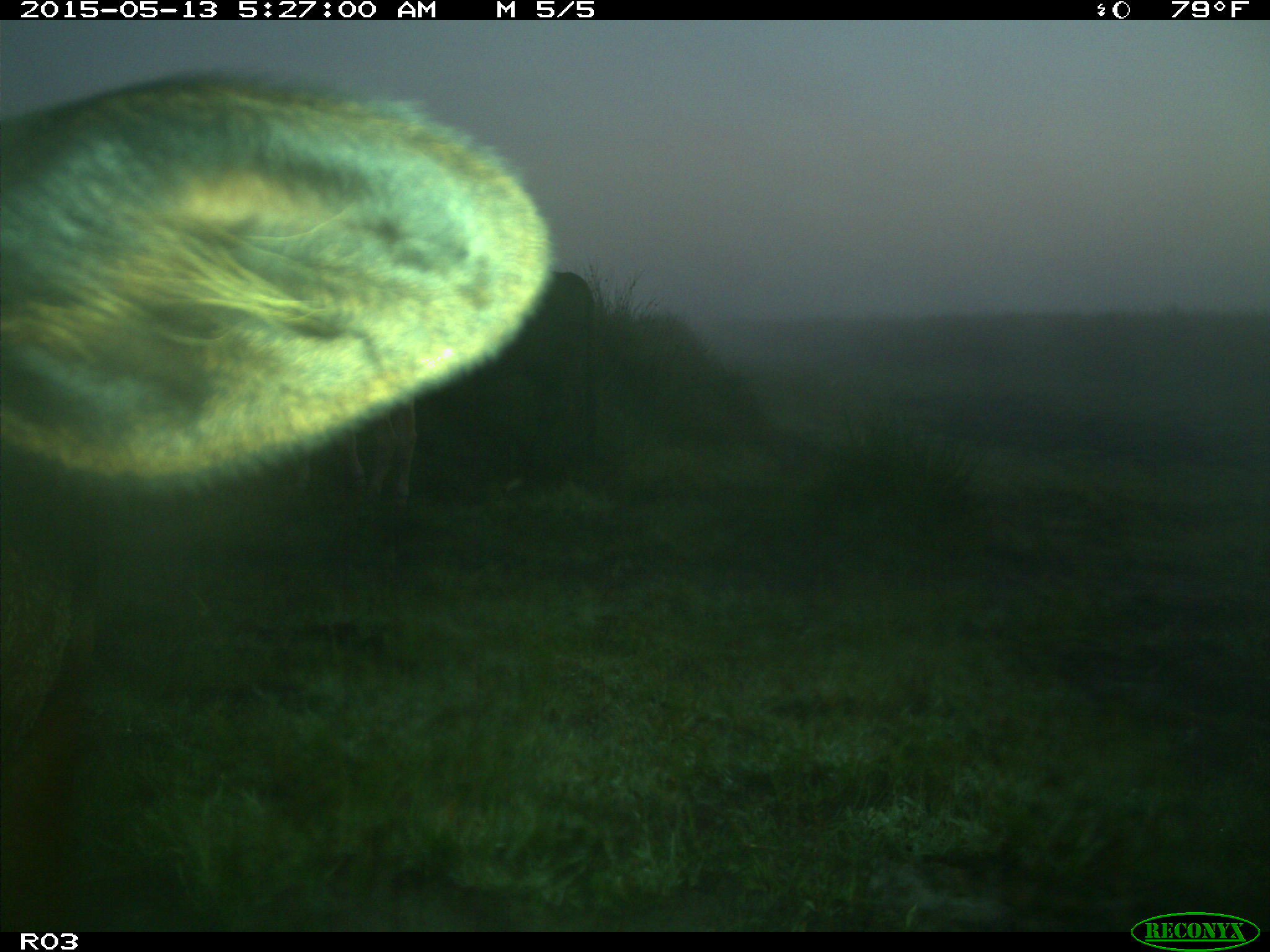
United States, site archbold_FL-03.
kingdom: Animalia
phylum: Chordata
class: Mammalia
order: Artiodactyla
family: Bovidae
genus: Bos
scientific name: Bos taurus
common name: domestic cow